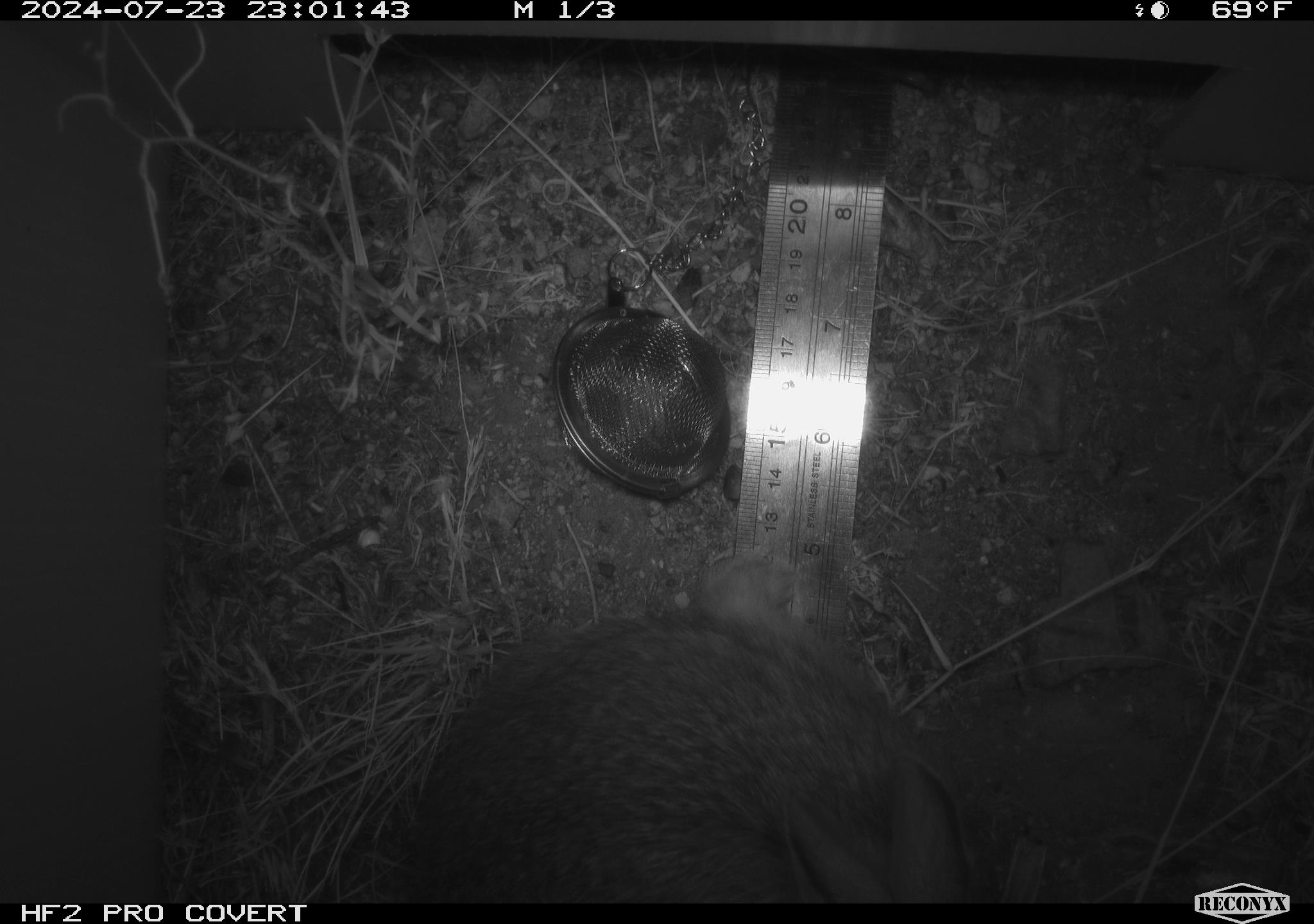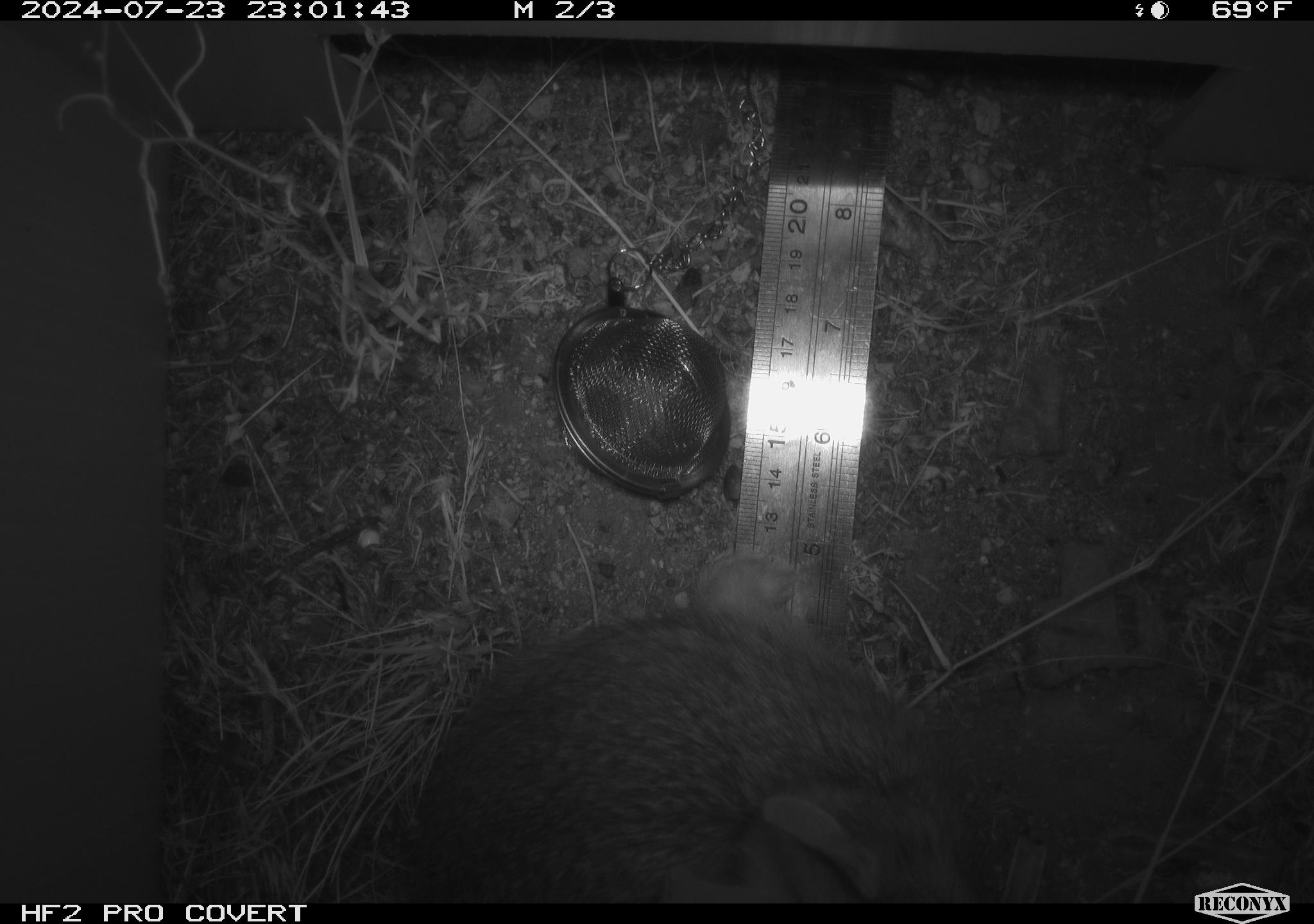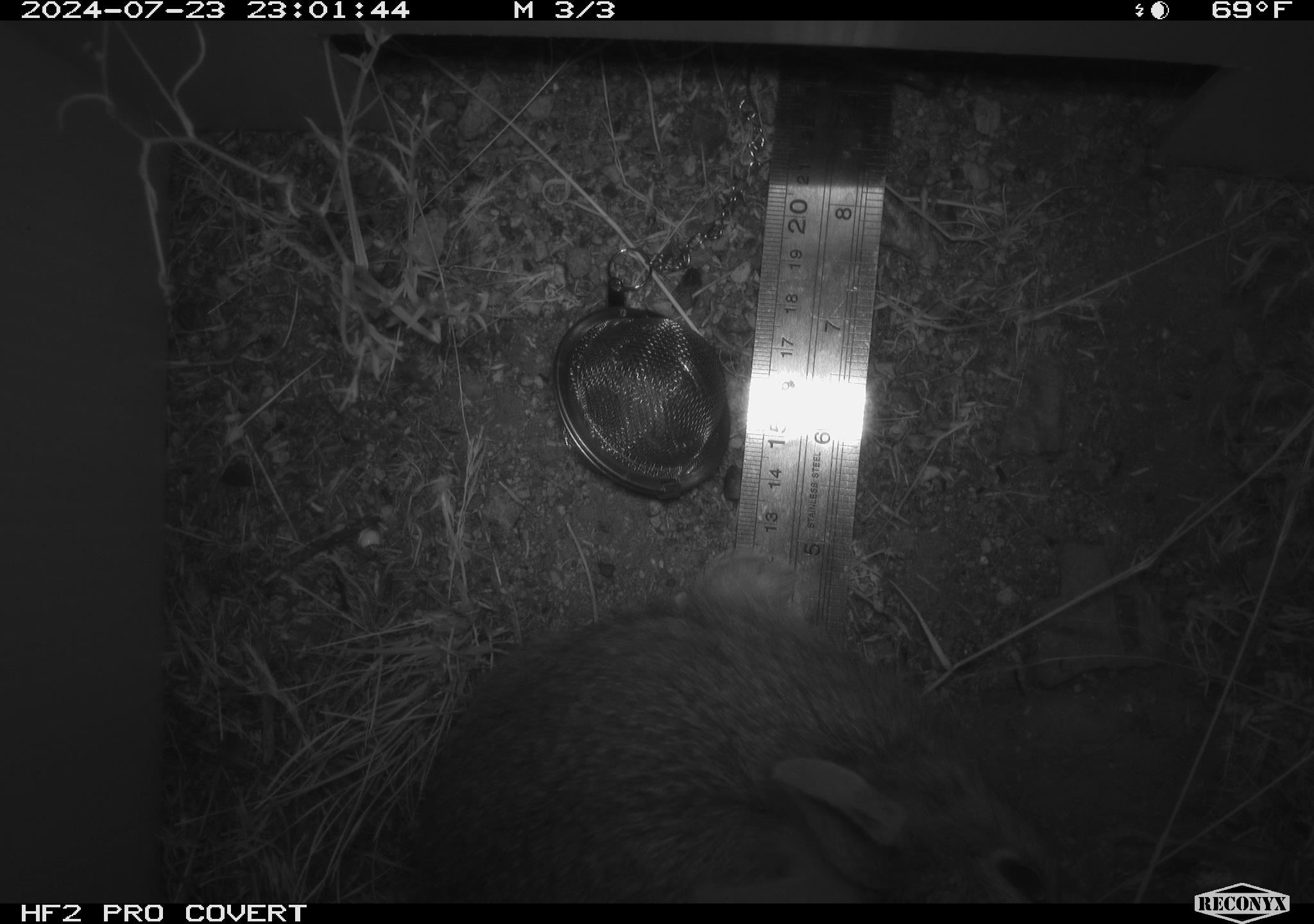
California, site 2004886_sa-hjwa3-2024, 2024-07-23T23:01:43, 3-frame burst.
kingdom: Animalia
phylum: Chordata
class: Mammalia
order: Lagomorpha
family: Leporidae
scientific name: Leporidae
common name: rabbit or hare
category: rabbit and hare family